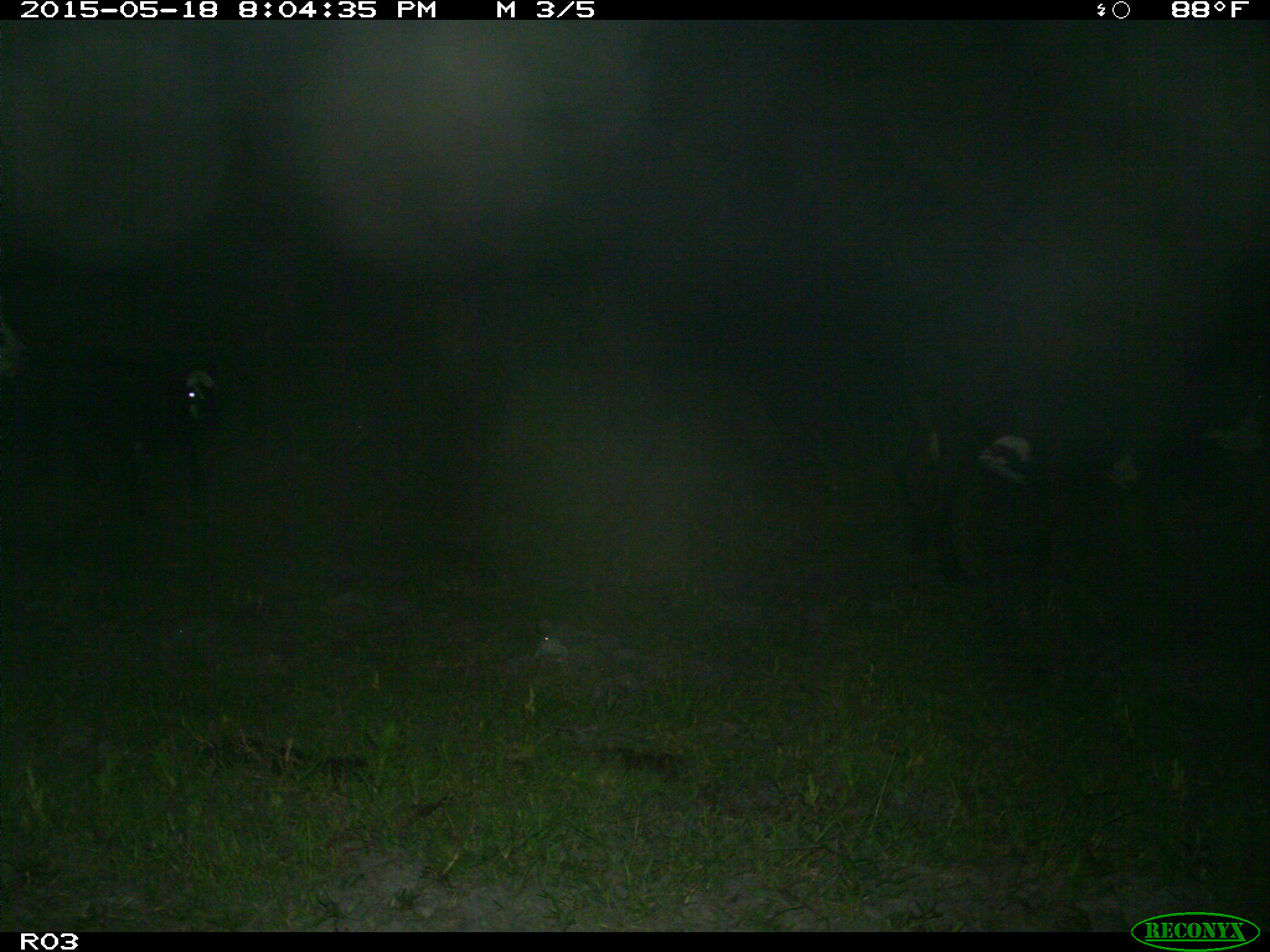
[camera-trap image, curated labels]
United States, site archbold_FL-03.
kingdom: Animalia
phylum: Chordata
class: Mammalia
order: Artiodactyla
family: Bovidae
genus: Bos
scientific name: Bos taurus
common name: domestic cow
Bos taurus (domestic cow).